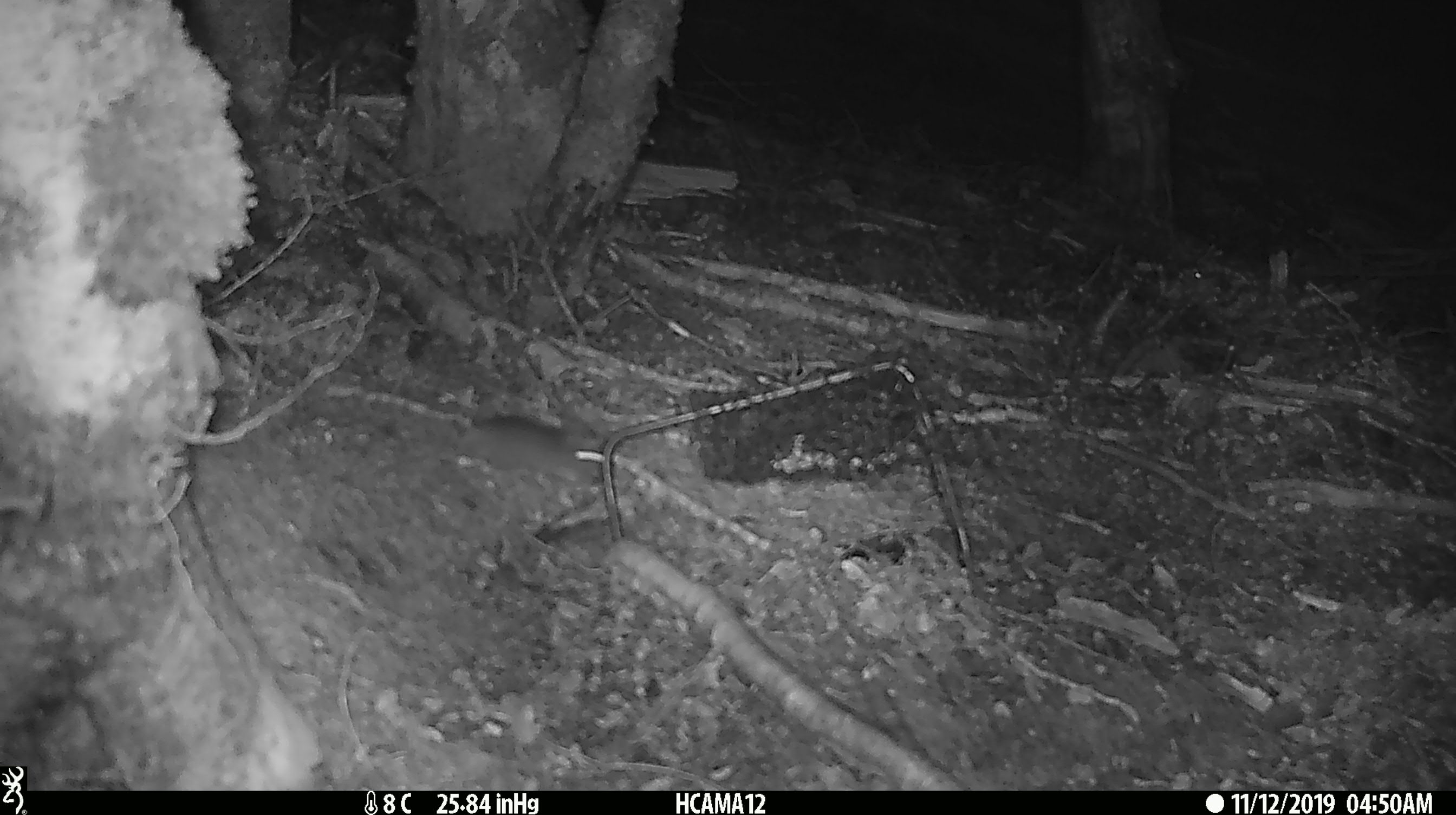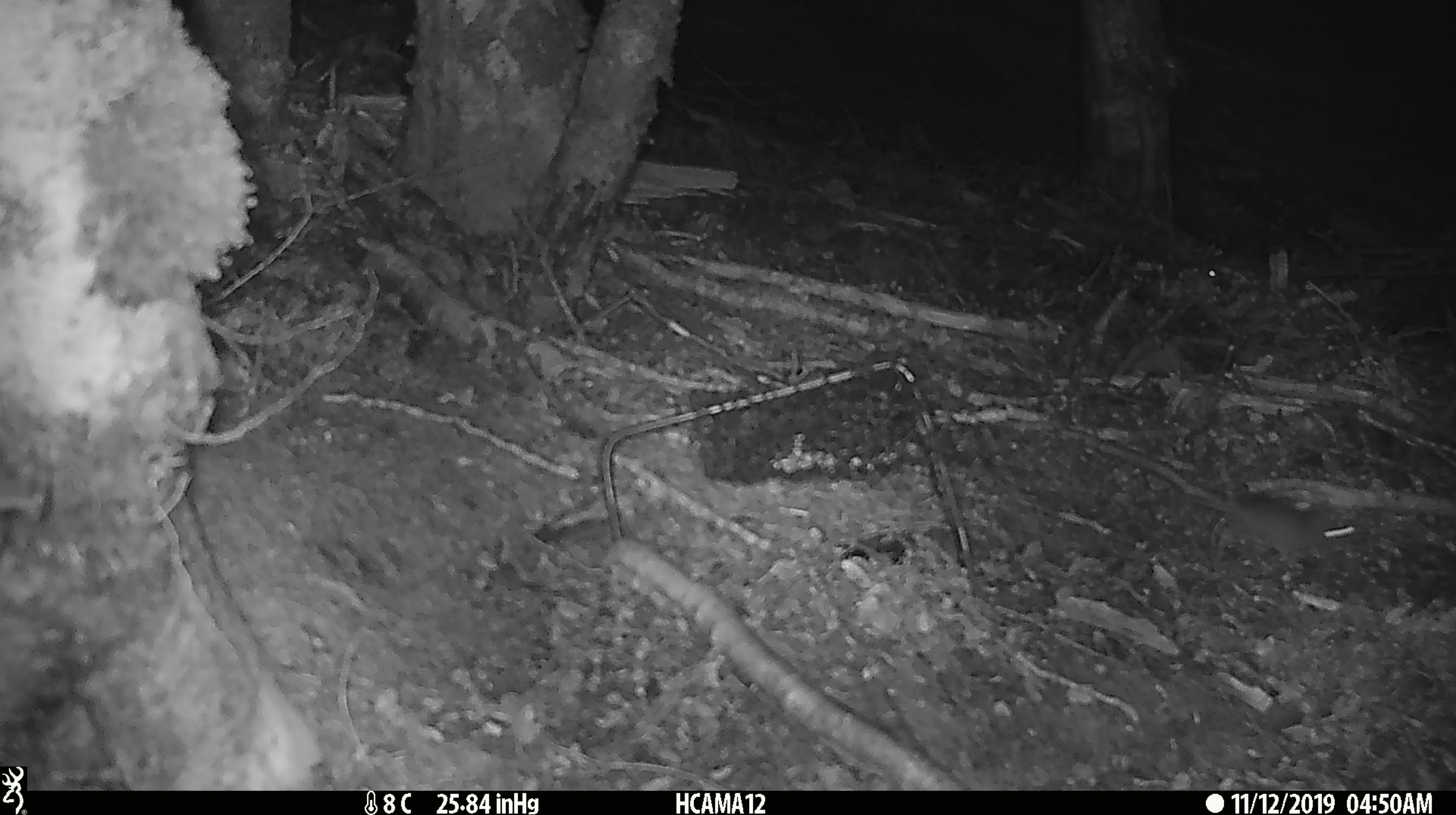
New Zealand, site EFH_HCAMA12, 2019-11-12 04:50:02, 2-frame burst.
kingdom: Animalia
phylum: Chordata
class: Mammalia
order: Rodentia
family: Muridae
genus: Mus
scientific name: Mus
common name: mouse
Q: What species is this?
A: Mouse (Mus).